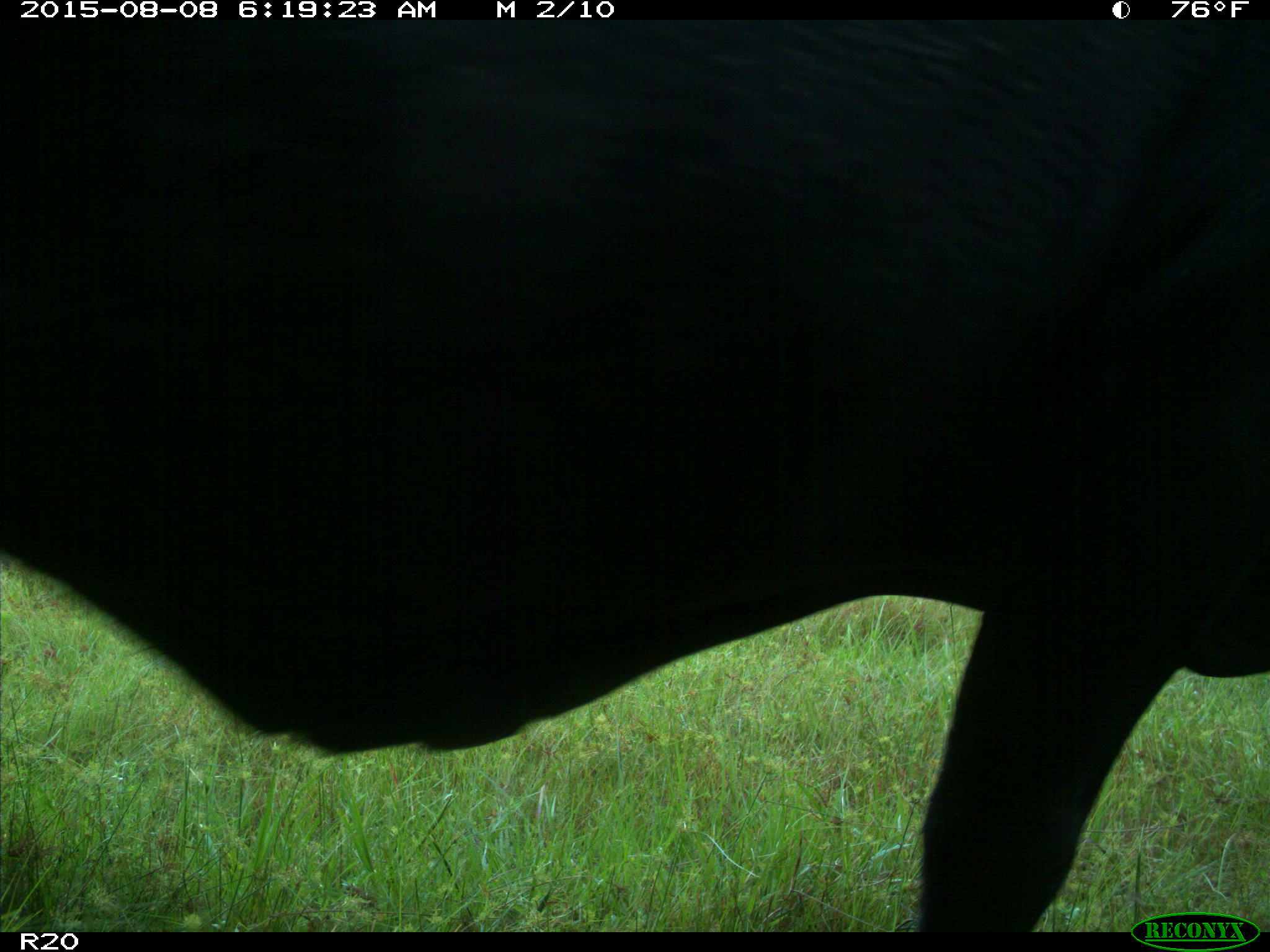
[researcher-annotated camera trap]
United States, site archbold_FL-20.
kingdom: Animalia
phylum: Chordata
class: Mammalia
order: Artiodactyla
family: Bovidae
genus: Bos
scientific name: Bos taurus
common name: domestic cow